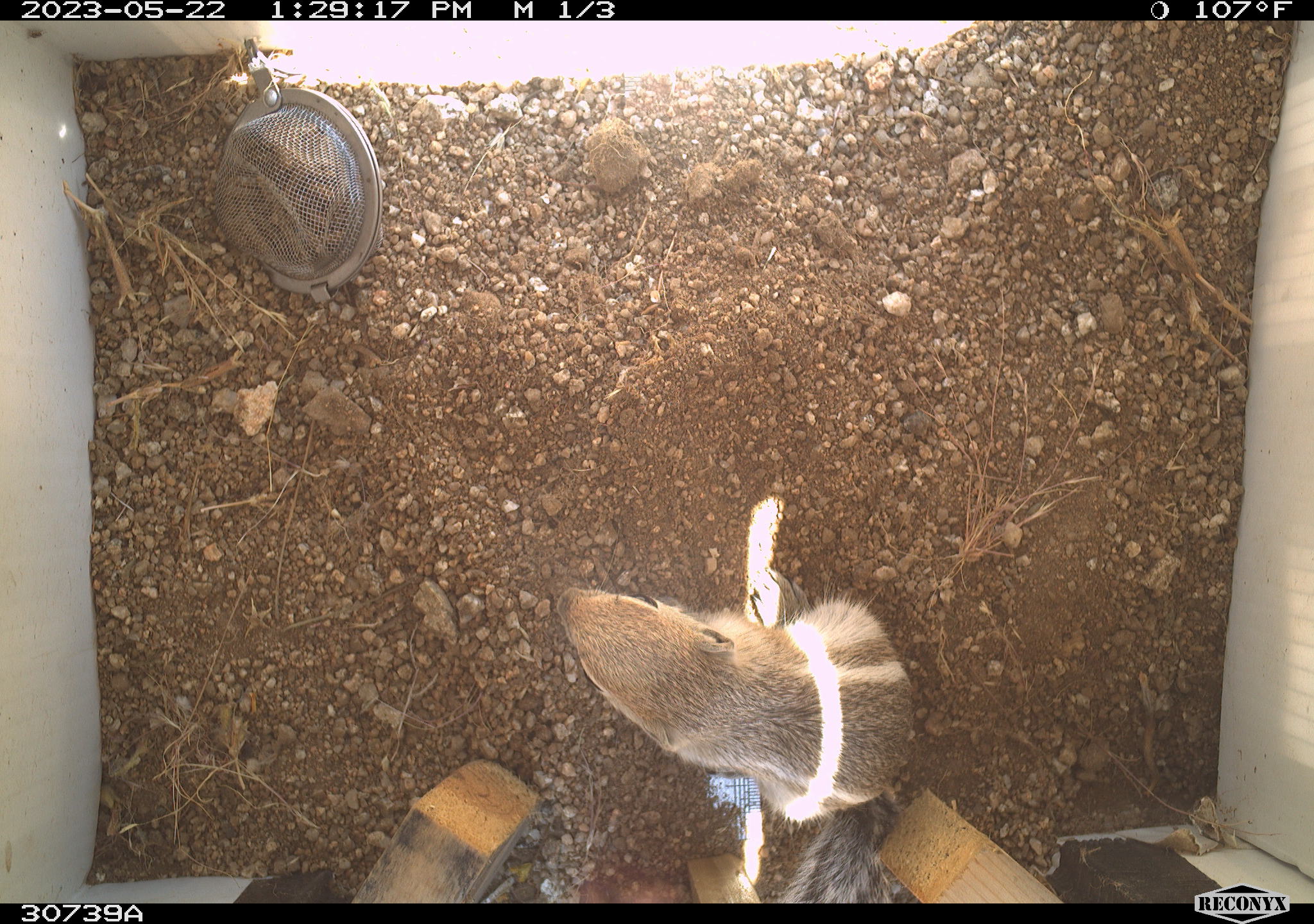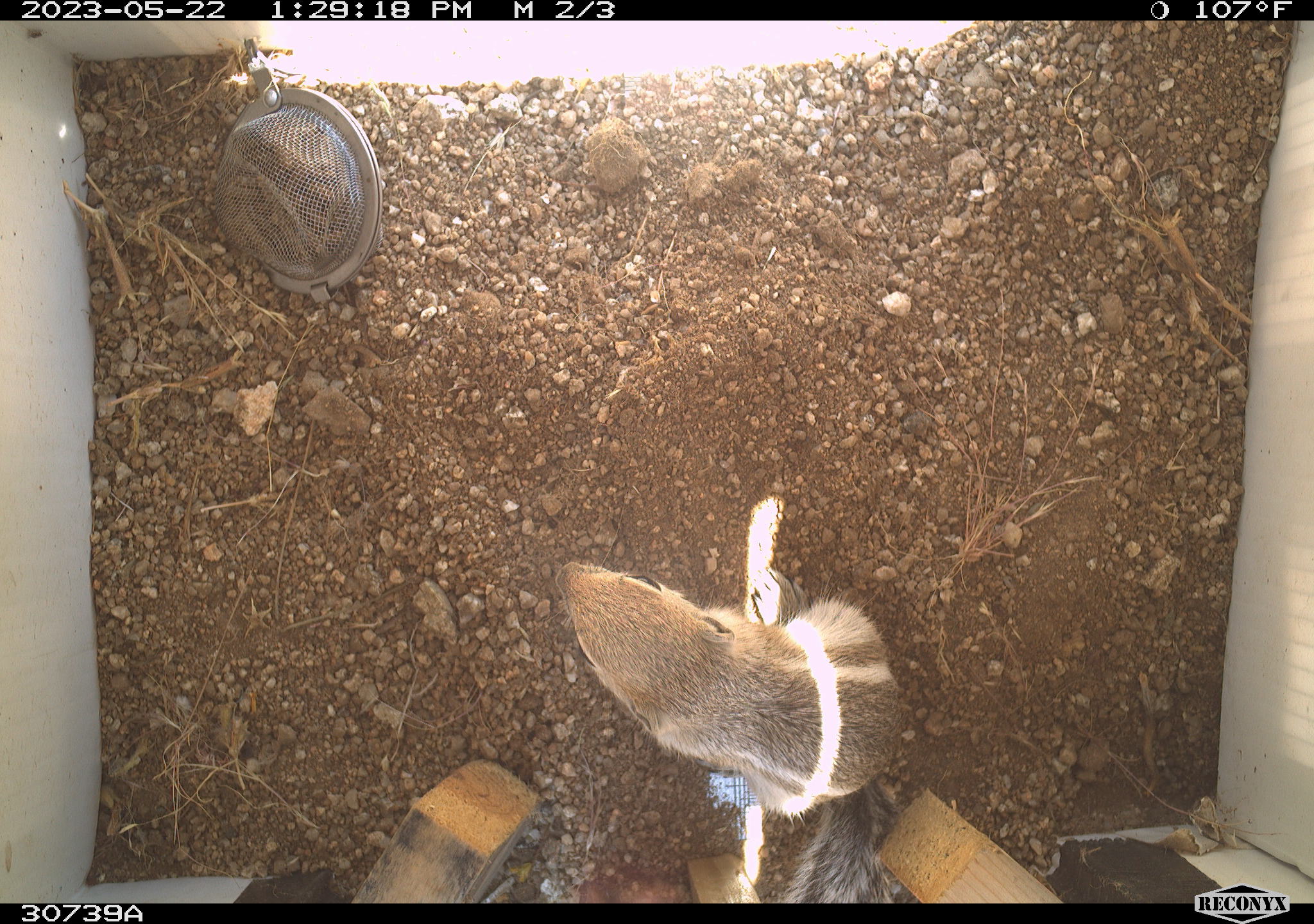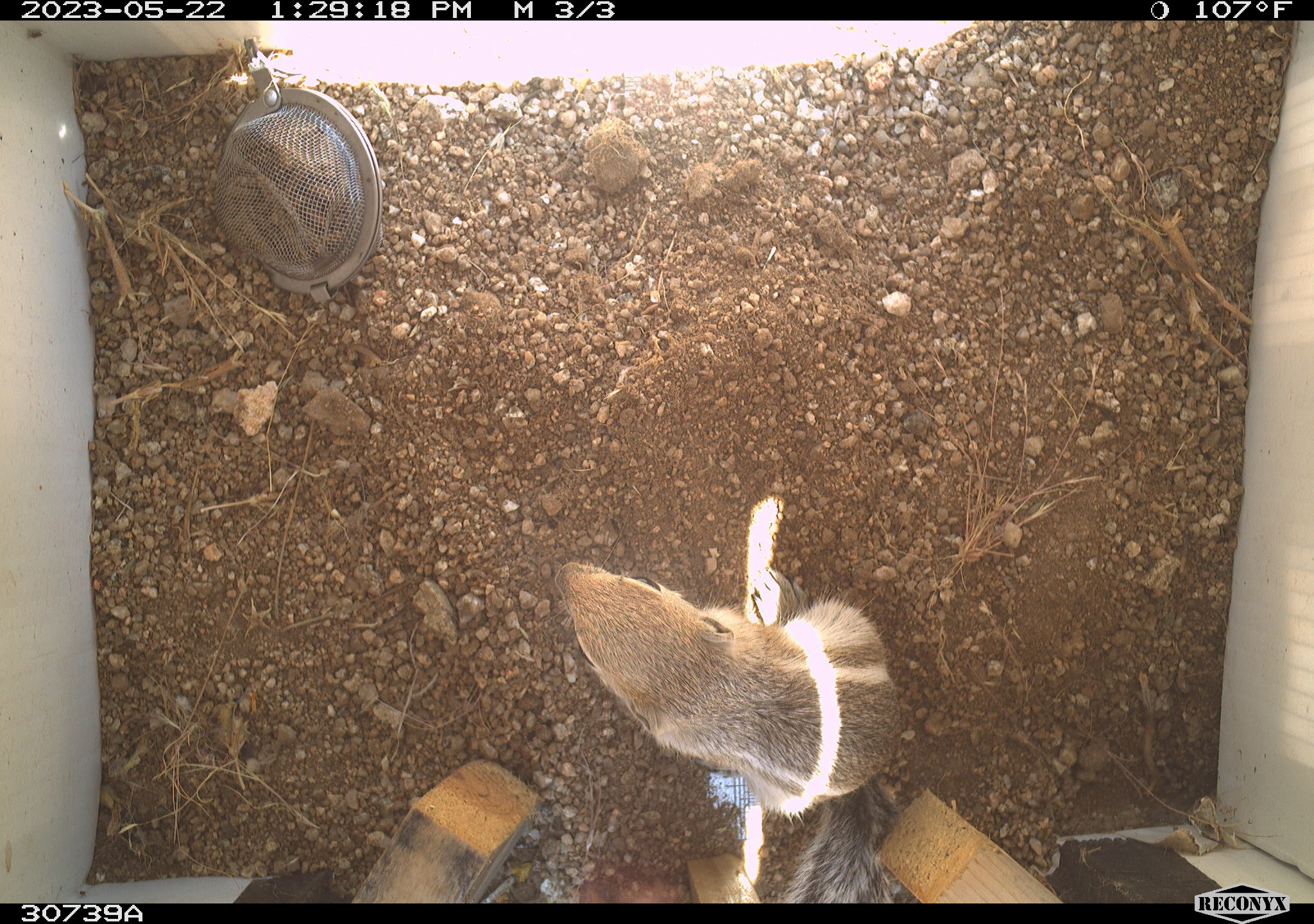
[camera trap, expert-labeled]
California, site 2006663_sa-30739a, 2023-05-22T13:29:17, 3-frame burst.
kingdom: Animalia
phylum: Chordata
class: Mammalia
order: Rodentia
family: Sciuridae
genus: Ammospermophilus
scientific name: Ammospermophilus leucurus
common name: white-tailed antelope squirrel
White-tailed antelope squirrel (Ammospermophilus leucurus).